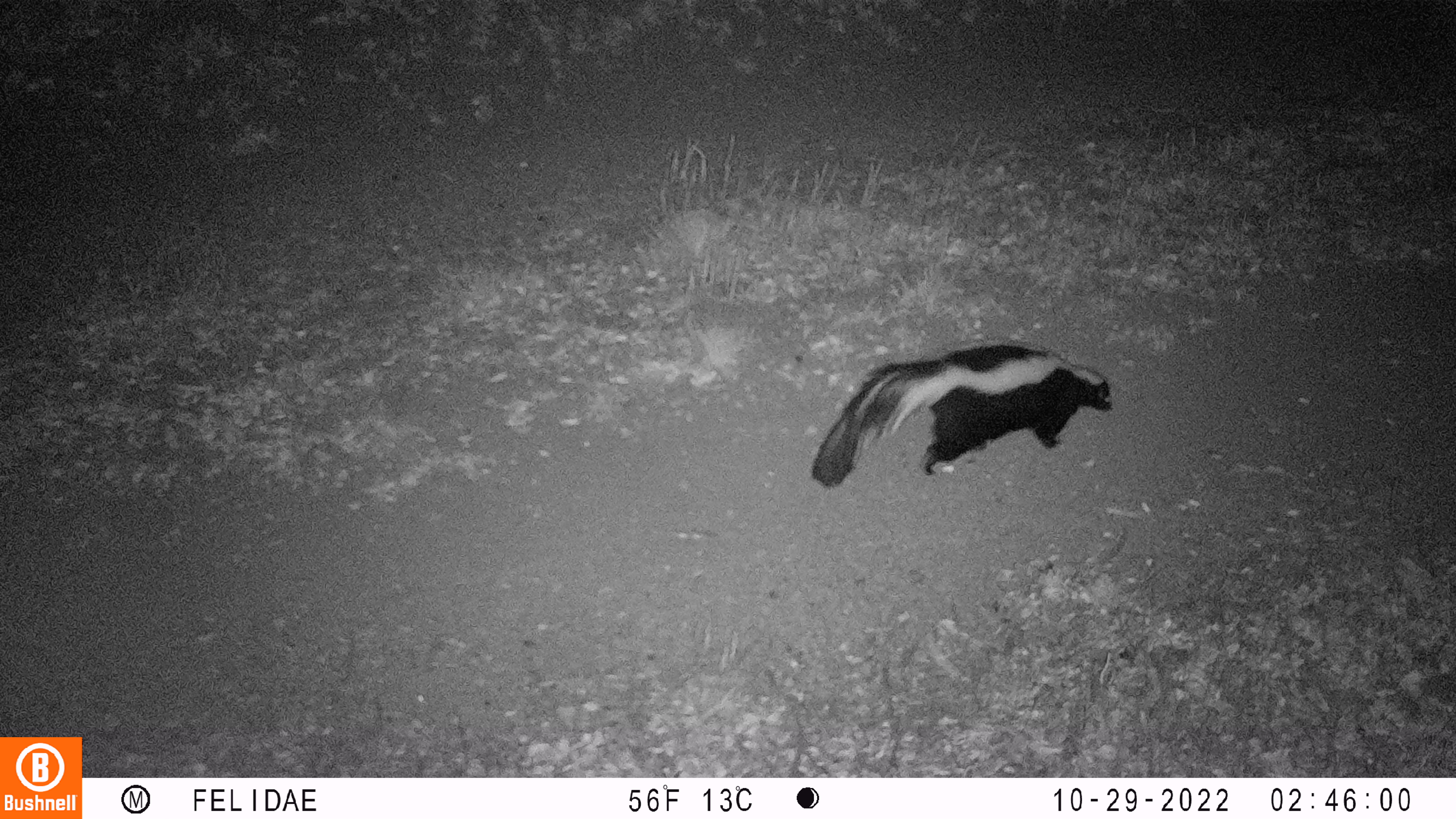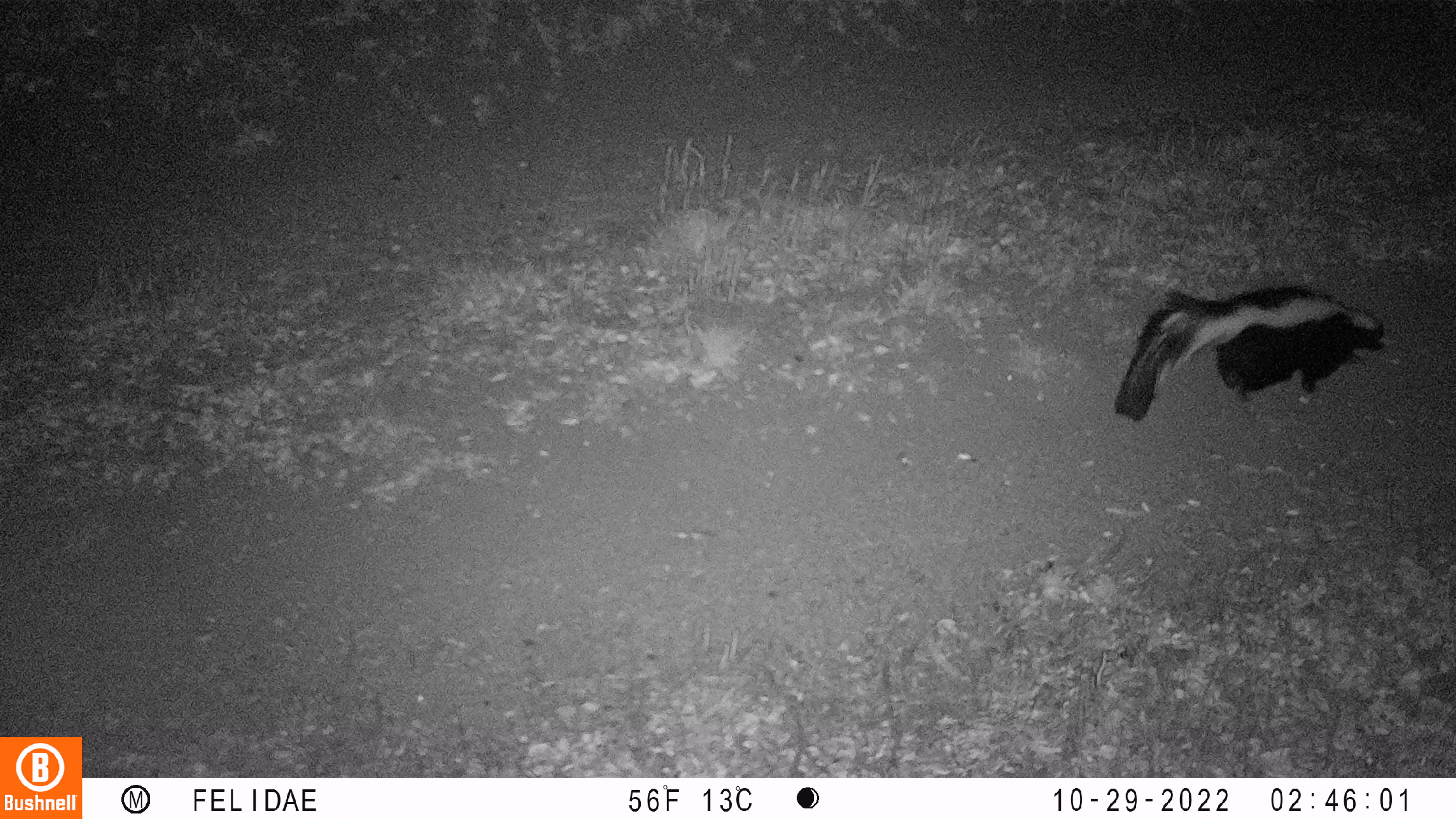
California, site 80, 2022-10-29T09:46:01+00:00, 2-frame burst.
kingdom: Animalia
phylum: Chordata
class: Mammalia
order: Carnivora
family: Mephitidae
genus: Mephitis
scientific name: Mephitis mephitis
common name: striped skunk